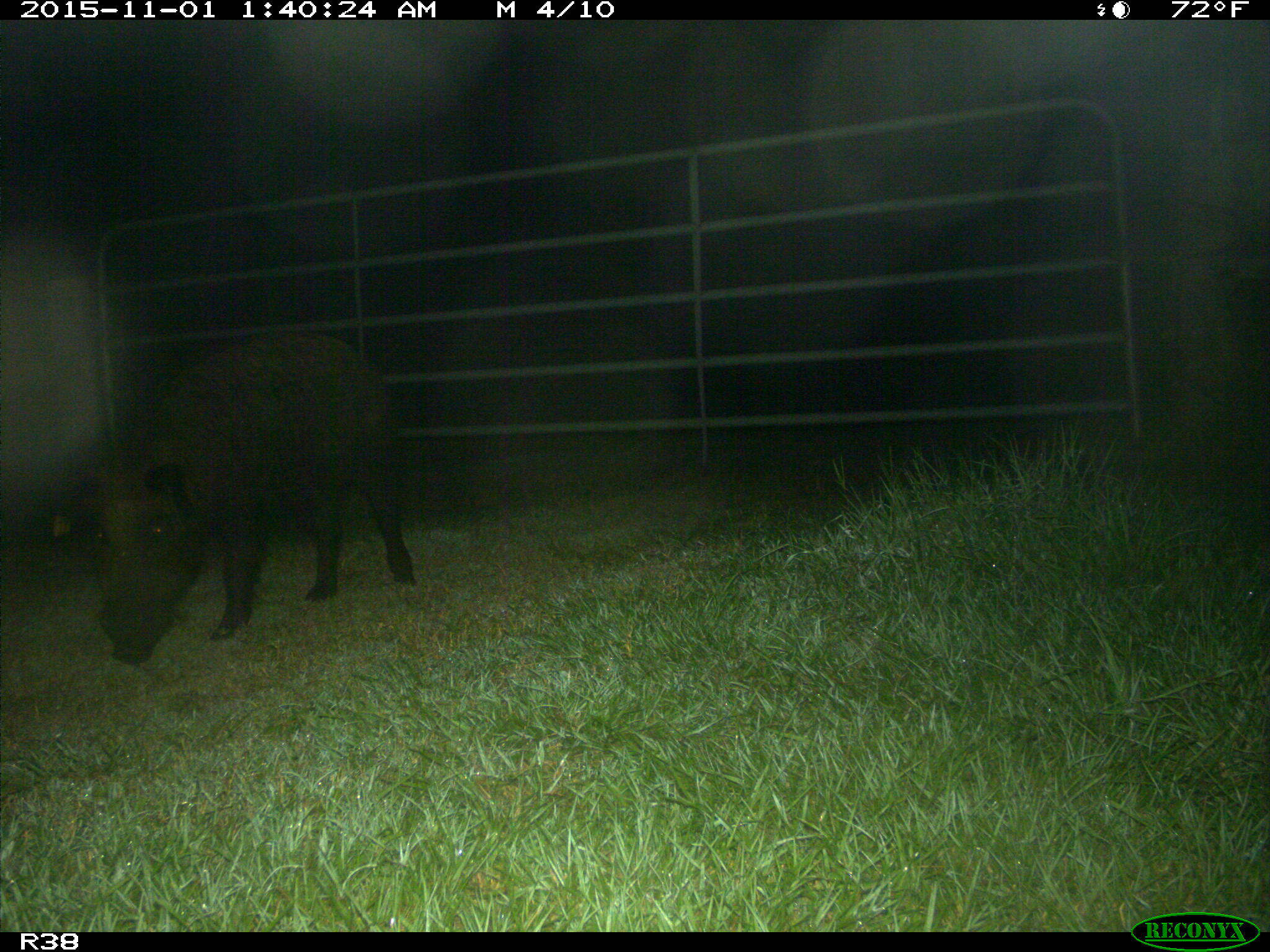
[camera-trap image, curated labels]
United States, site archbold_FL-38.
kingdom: Animalia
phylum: Chordata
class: Mammalia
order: Artiodactyla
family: Suidae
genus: Sus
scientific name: Sus scrofa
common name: wild boar